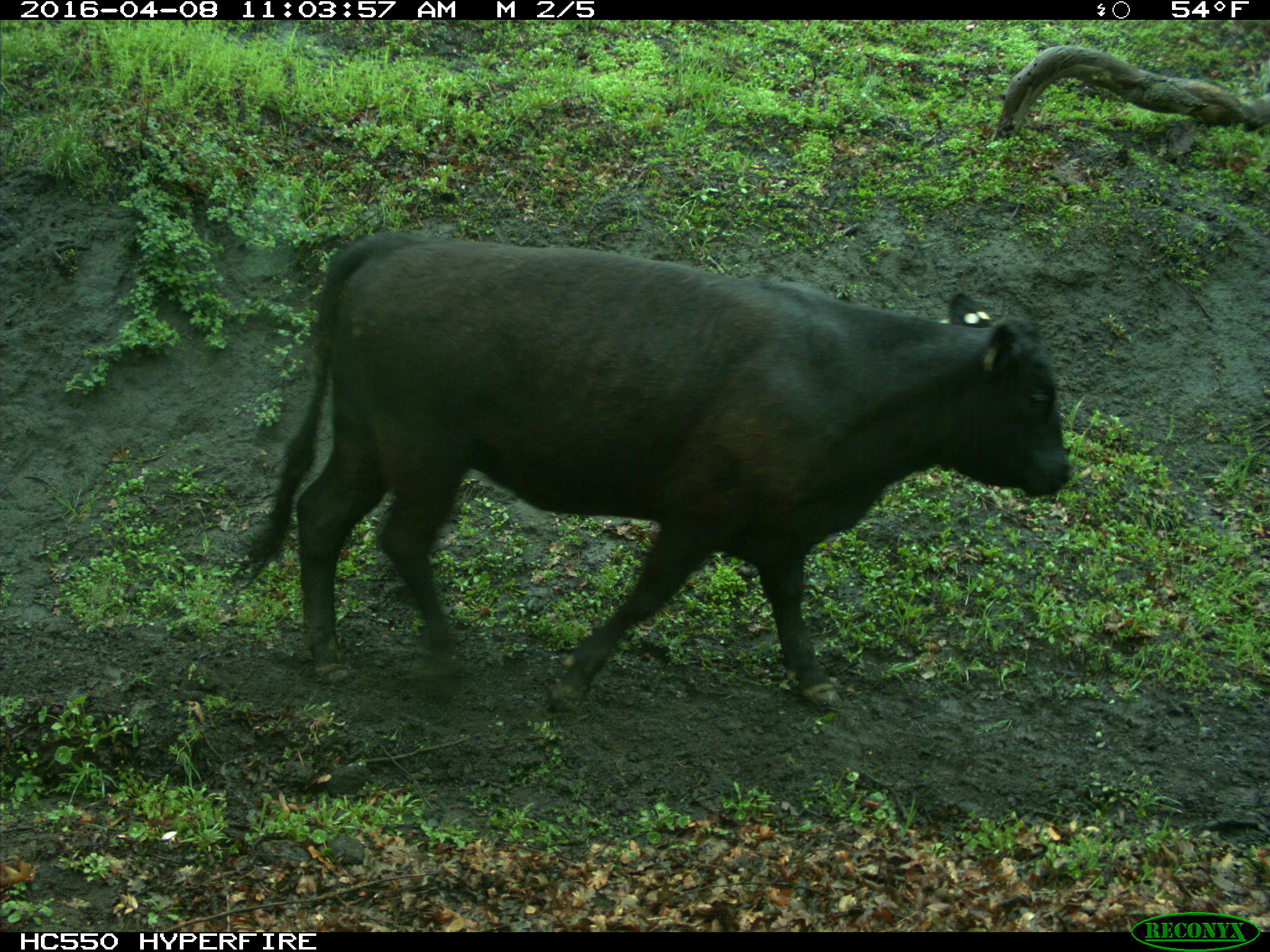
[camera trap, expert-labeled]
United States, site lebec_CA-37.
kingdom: Animalia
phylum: Chordata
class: Mammalia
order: Artiodactyla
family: Bovidae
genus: Bos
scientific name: Bos taurus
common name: domestic cow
Bos taurus (domestic cow).